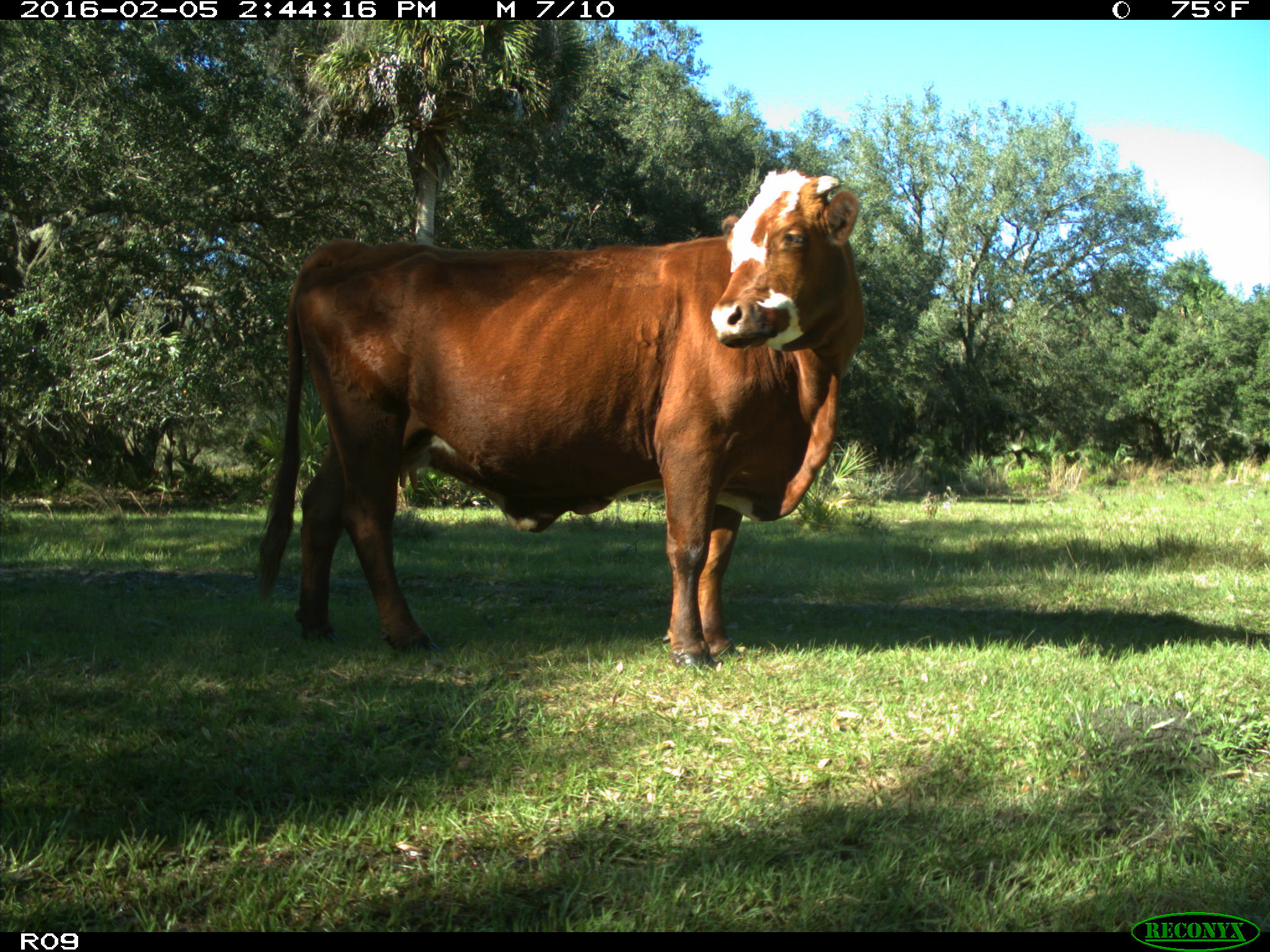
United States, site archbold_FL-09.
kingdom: Animalia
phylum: Chordata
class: Mammalia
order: Artiodactyla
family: Bovidae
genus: Bos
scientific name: Bos taurus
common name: domestic cow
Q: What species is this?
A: Bos taurus (domestic cow).